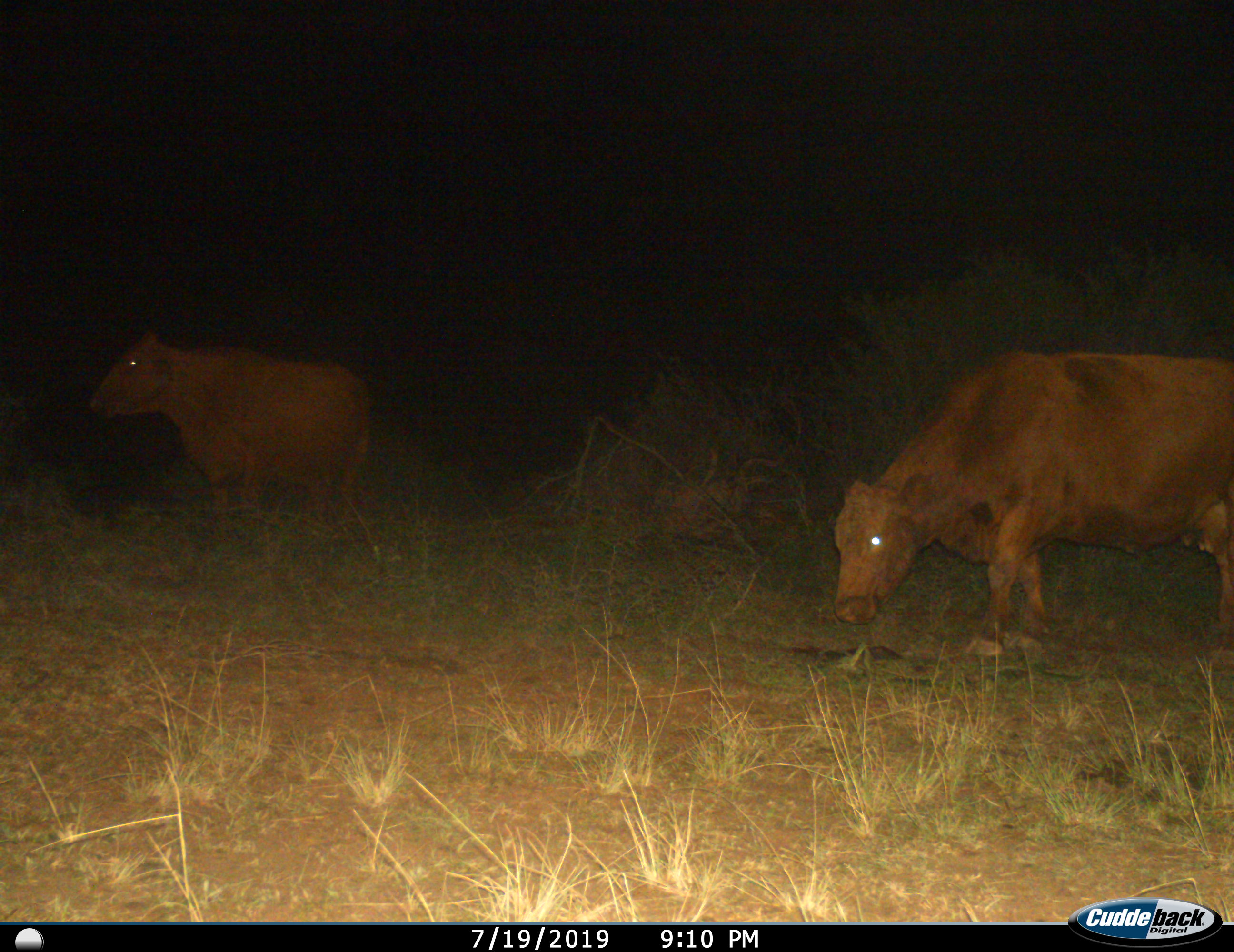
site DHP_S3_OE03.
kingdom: Animalia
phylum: Chordata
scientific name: Vertebrata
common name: domestic animal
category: domesticanimal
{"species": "domesticanimal (domestic animal) (Vertebrata)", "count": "2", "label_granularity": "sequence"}